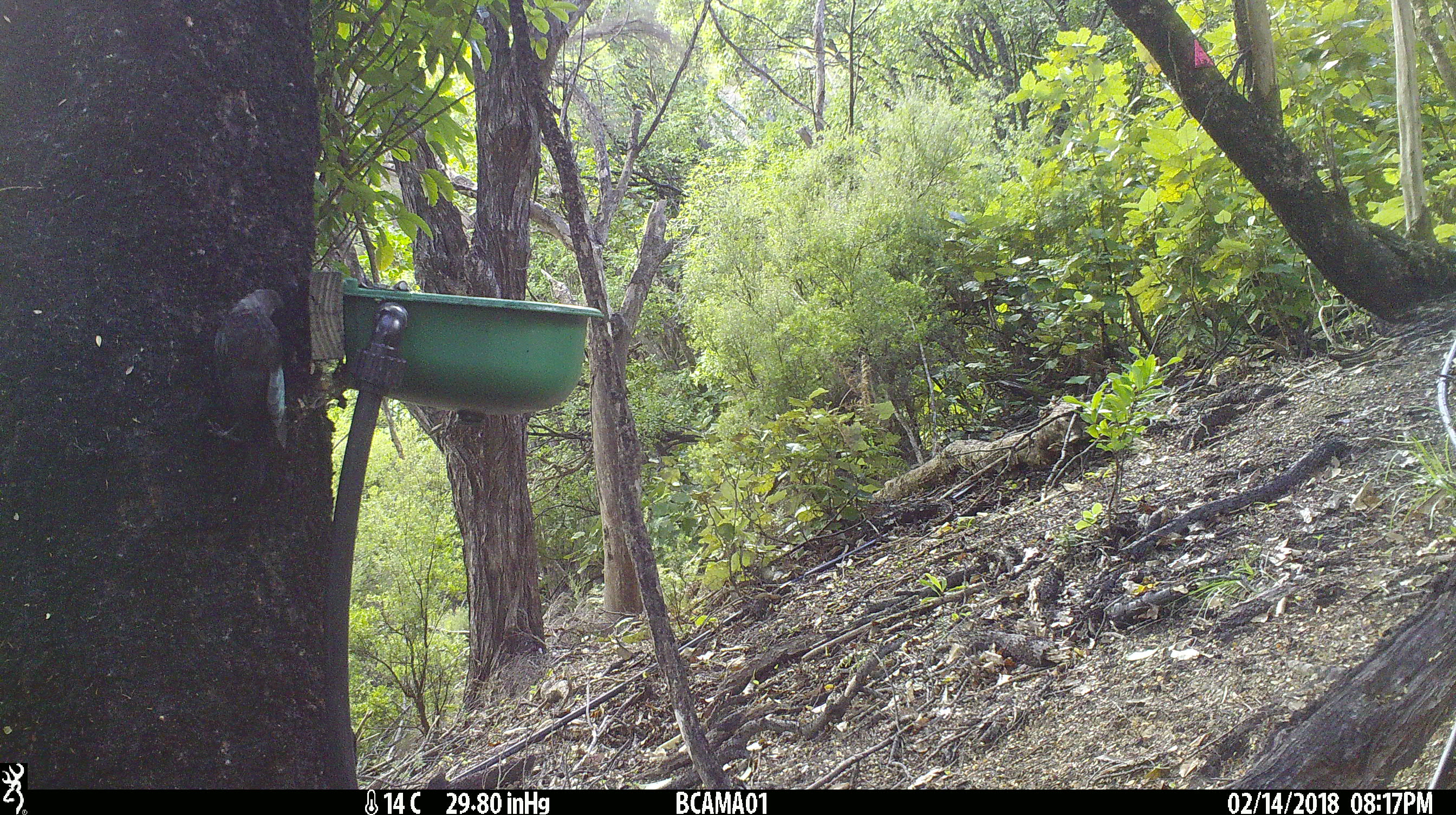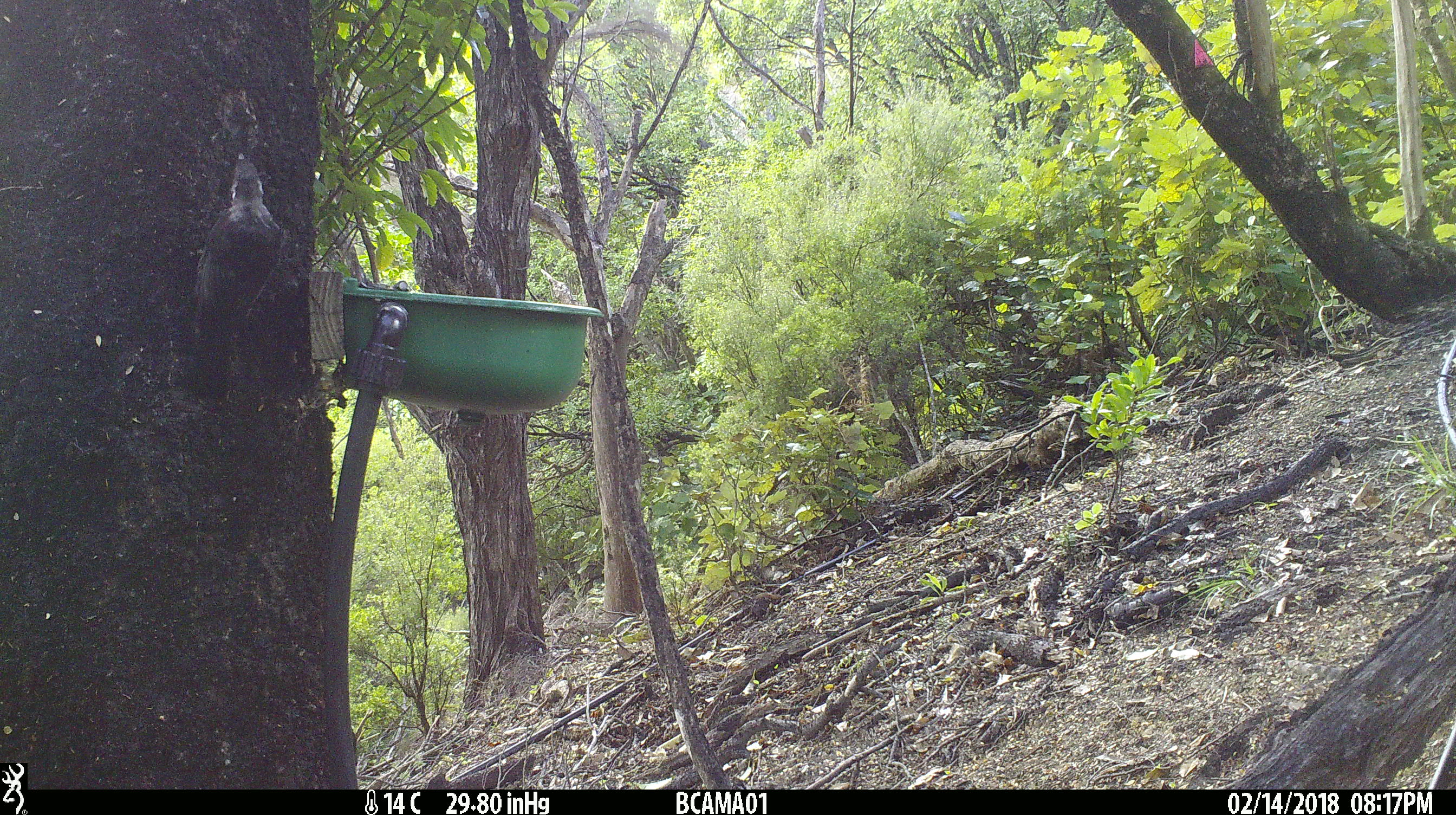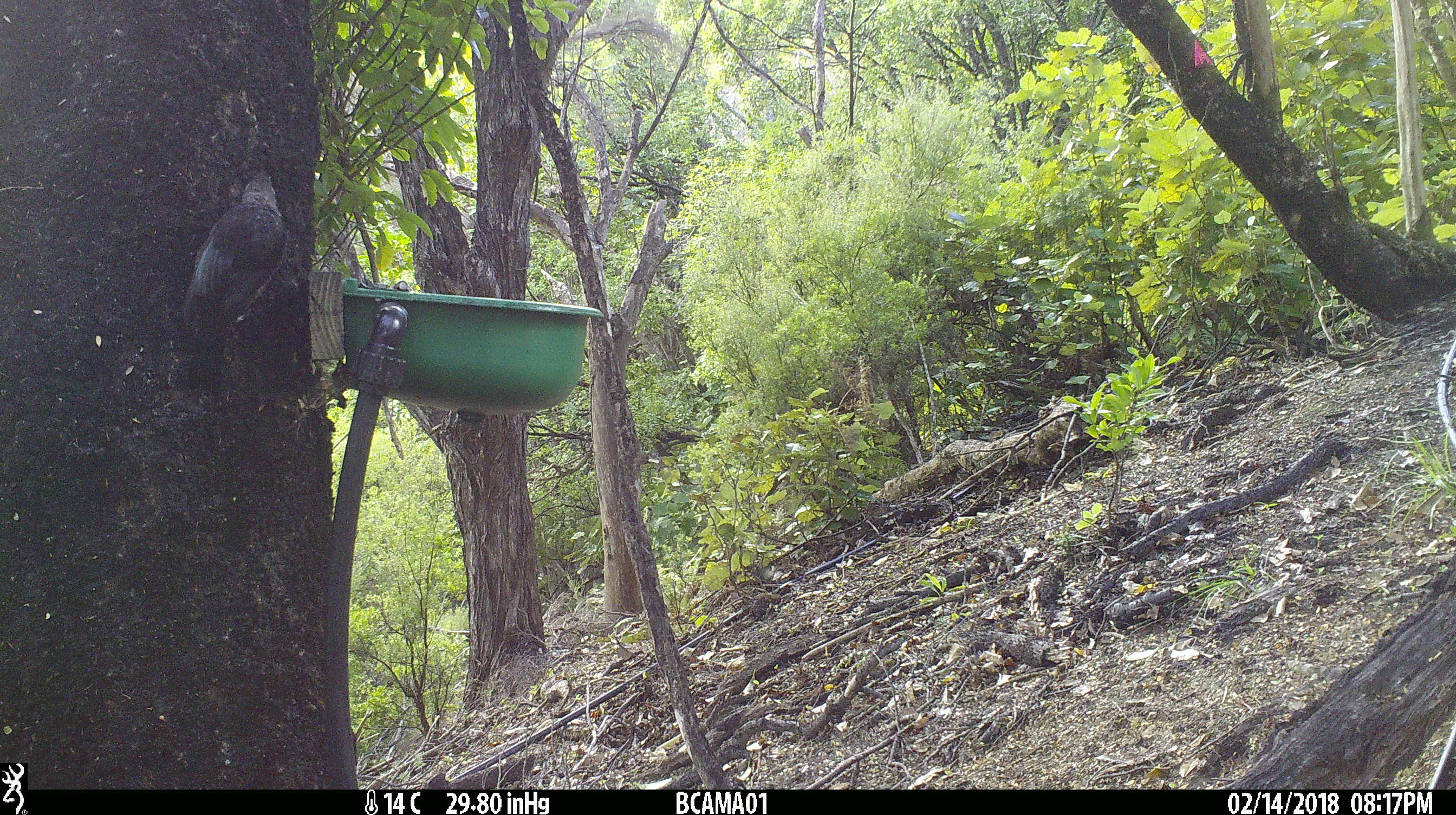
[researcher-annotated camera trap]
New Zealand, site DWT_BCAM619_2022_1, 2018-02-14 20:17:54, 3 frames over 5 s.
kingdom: Animalia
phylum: Chordata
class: Aves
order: Passeriformes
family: Meliphagidae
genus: Prosthemadera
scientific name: Prosthemadera novaeseelandiae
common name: tui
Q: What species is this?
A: Tui (Prosthemadera novaeseelandiae).